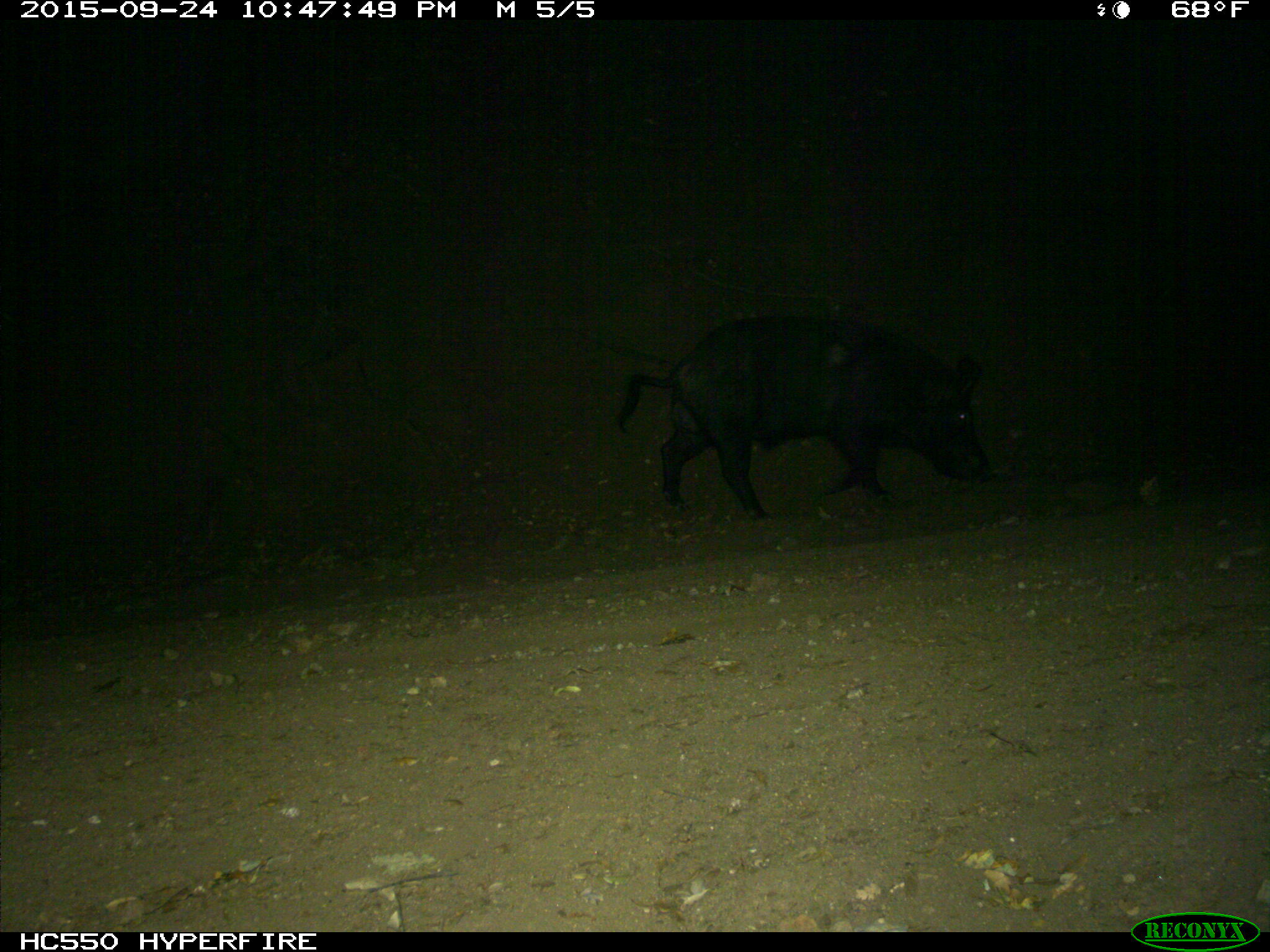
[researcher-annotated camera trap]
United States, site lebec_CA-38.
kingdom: Animalia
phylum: Chordata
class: Mammalia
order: Artiodactyla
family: Suidae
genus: Sus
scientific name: Sus scrofa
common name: wild boar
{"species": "Sus scrofa (wild boar)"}